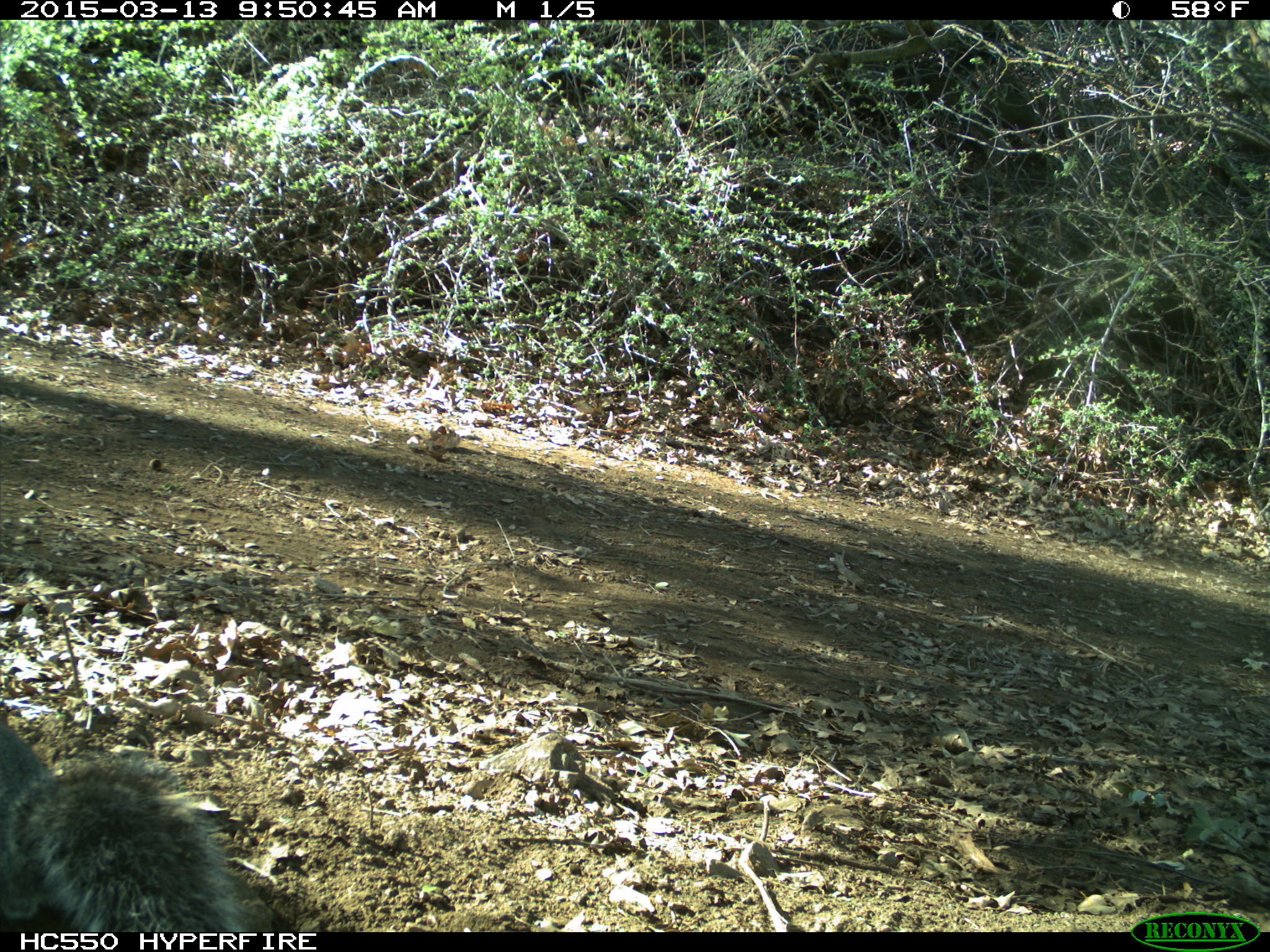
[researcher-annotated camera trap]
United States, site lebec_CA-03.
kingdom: Animalia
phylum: Chordata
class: Mammalia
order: Rodentia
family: Sciuridae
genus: Sciurus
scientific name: Sciurus carolinensis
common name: eastern gray squirrel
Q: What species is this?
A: Sciurus carolinensis (eastern gray squirrel).